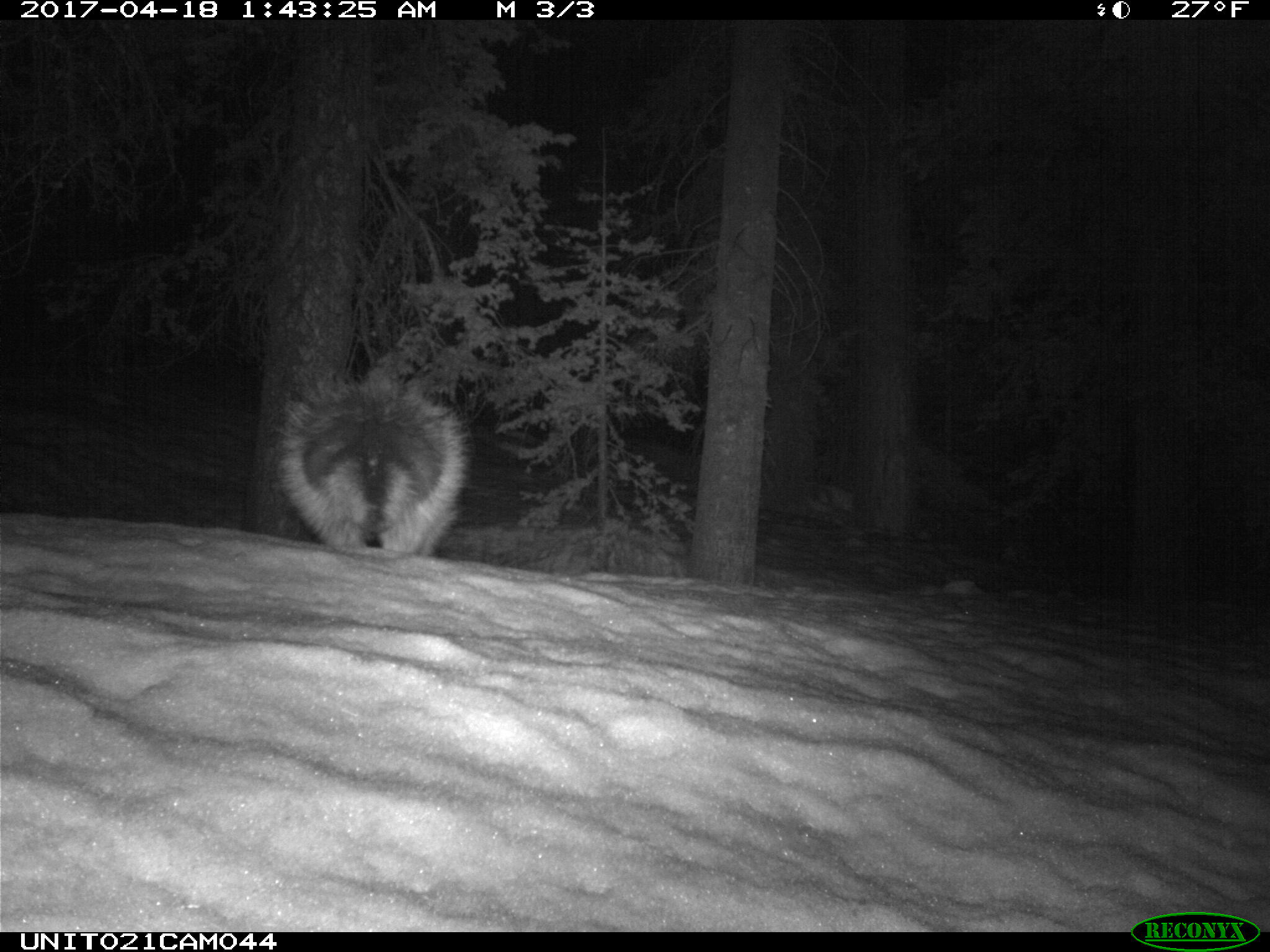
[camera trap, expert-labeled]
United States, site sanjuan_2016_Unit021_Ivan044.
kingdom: Animalia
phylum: Chordata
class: Mammalia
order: Rodentia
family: Erethizontidae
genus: Erethizon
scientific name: Erethizon dorsatum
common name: north american porcupine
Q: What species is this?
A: Erethizon dorsatum (north american porcupine).